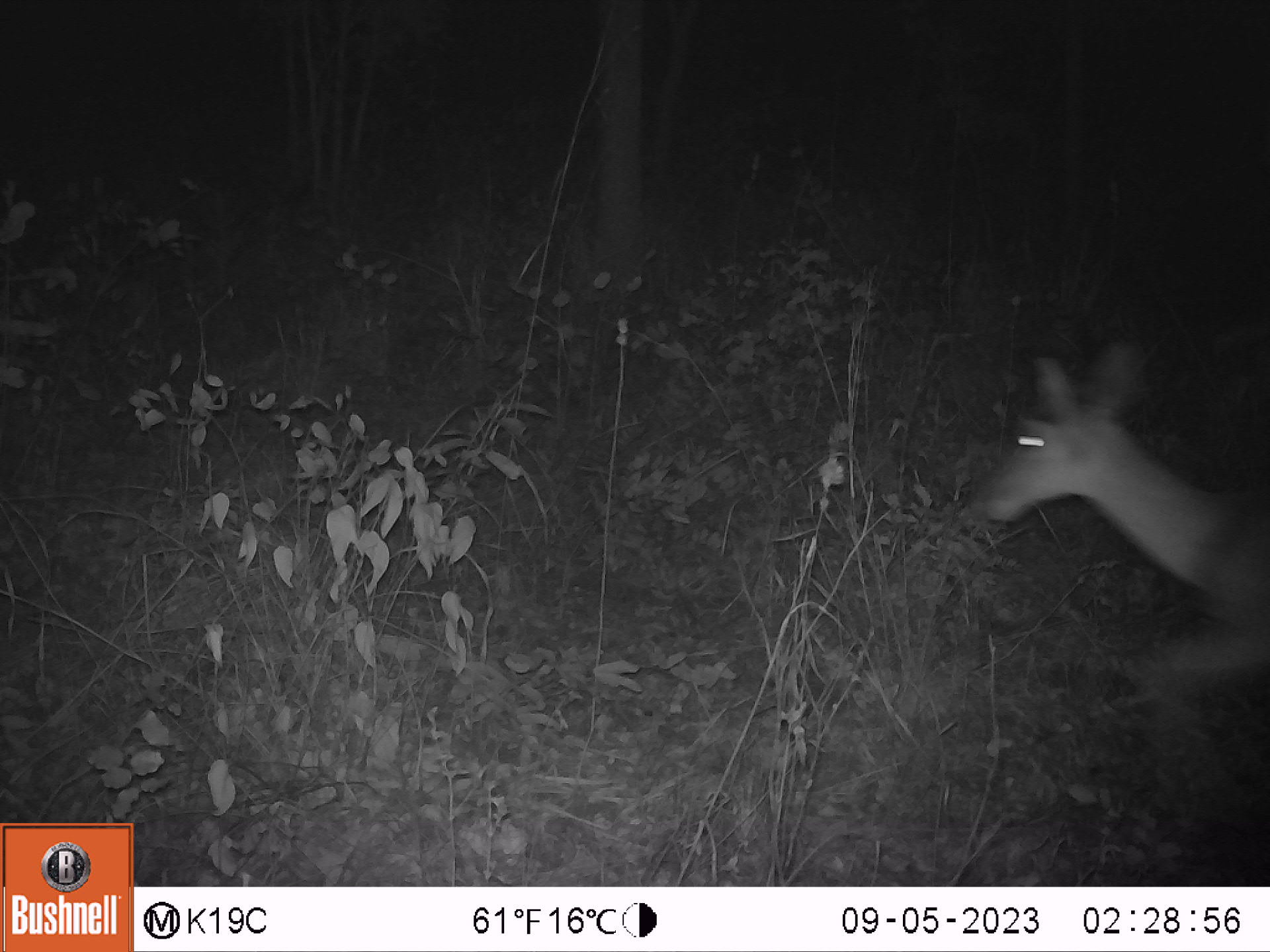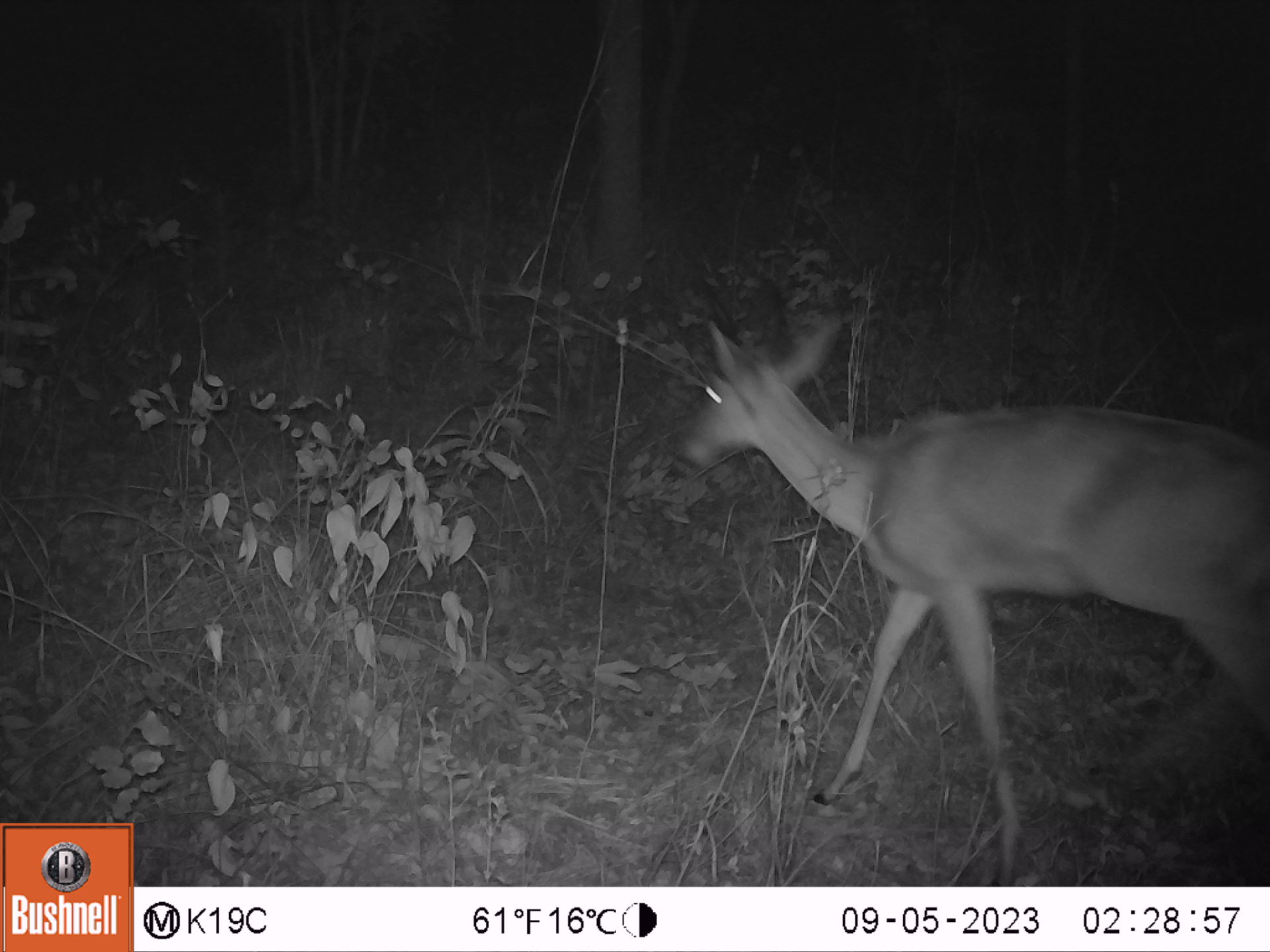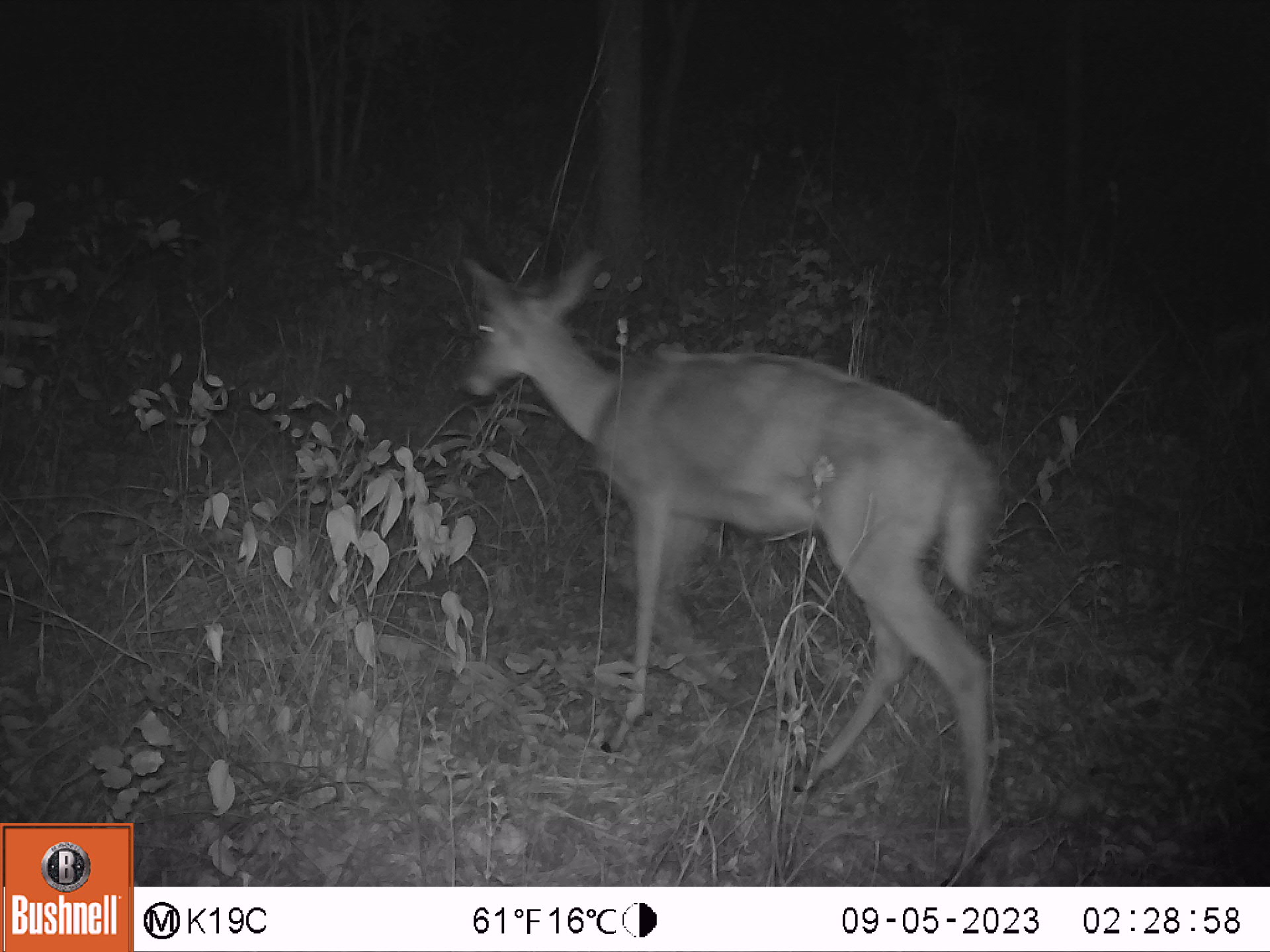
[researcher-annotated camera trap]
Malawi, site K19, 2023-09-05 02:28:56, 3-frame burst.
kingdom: Animalia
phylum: Chordata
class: Mammalia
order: Artiodactyla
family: Bovidae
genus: Redunca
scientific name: Redunca arundinum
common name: southern reedbuck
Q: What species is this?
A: Southern reedbuck (Redunca arundinum).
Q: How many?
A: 1.